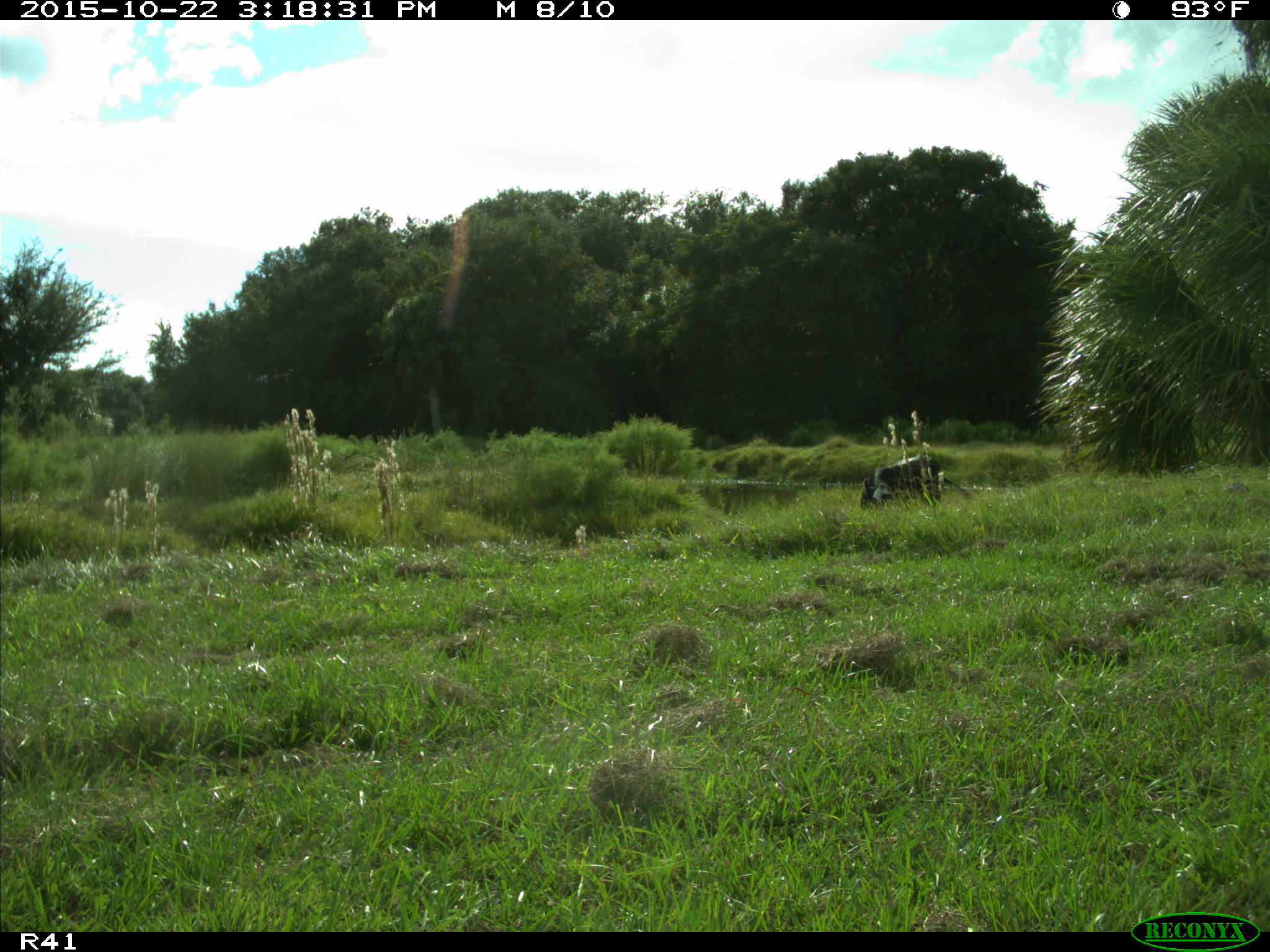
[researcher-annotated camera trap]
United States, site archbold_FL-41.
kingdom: Animalia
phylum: Chordata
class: Mammalia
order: Artiodactyla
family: Bovidae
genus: Bos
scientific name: Bos taurus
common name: domestic cow